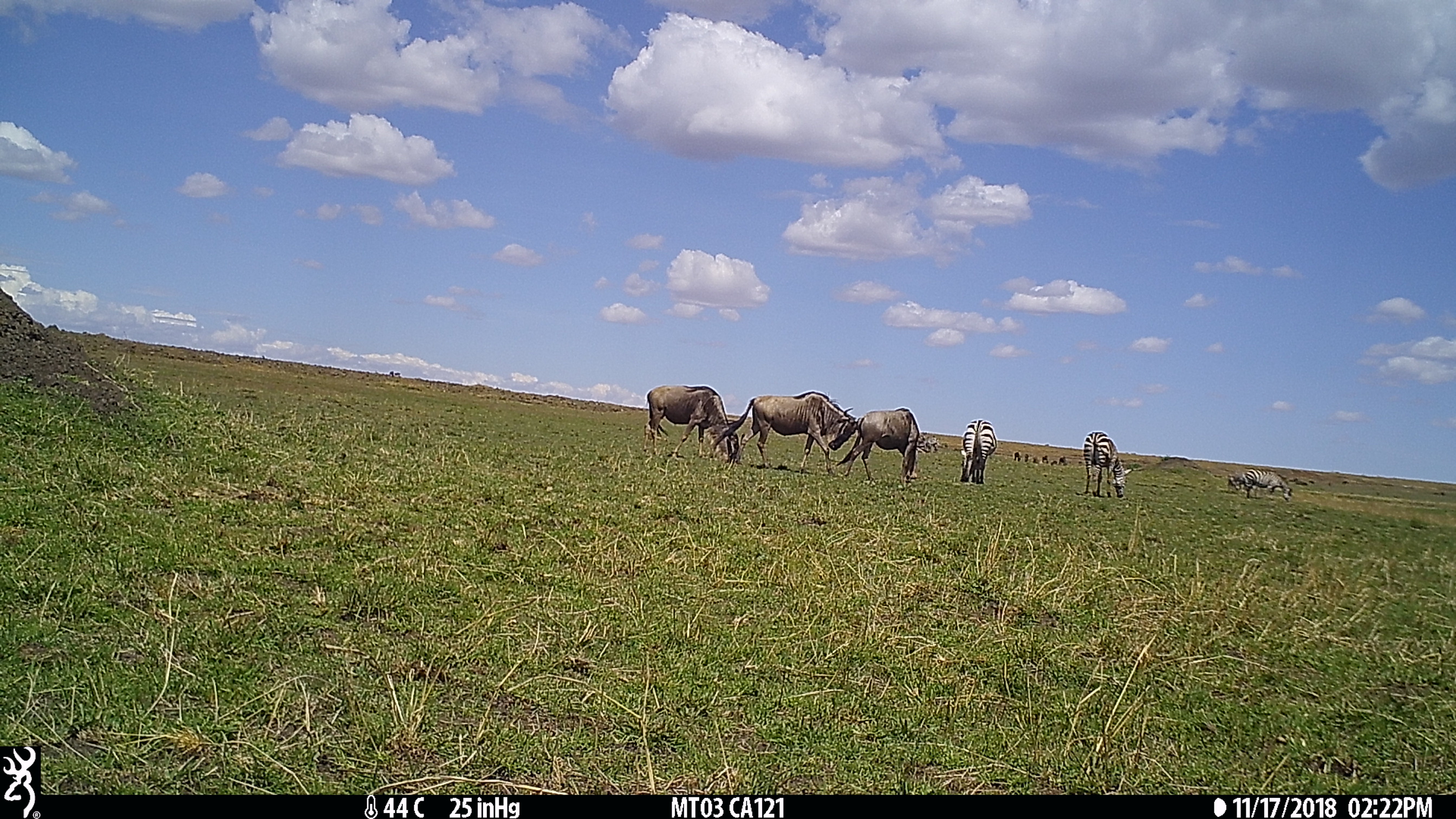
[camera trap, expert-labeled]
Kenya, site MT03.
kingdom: Animalia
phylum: Chordata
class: Mammalia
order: Perissodactyla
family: Equidae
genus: Equus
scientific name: Equus quagga burchellii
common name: burchell's zebra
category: zebra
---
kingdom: Animalia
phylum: Chordata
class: Mammalia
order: Artiodactyla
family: Bovidae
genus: Connochaetes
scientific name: Connochaetes taurinus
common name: blue wildebeest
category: wildebeest